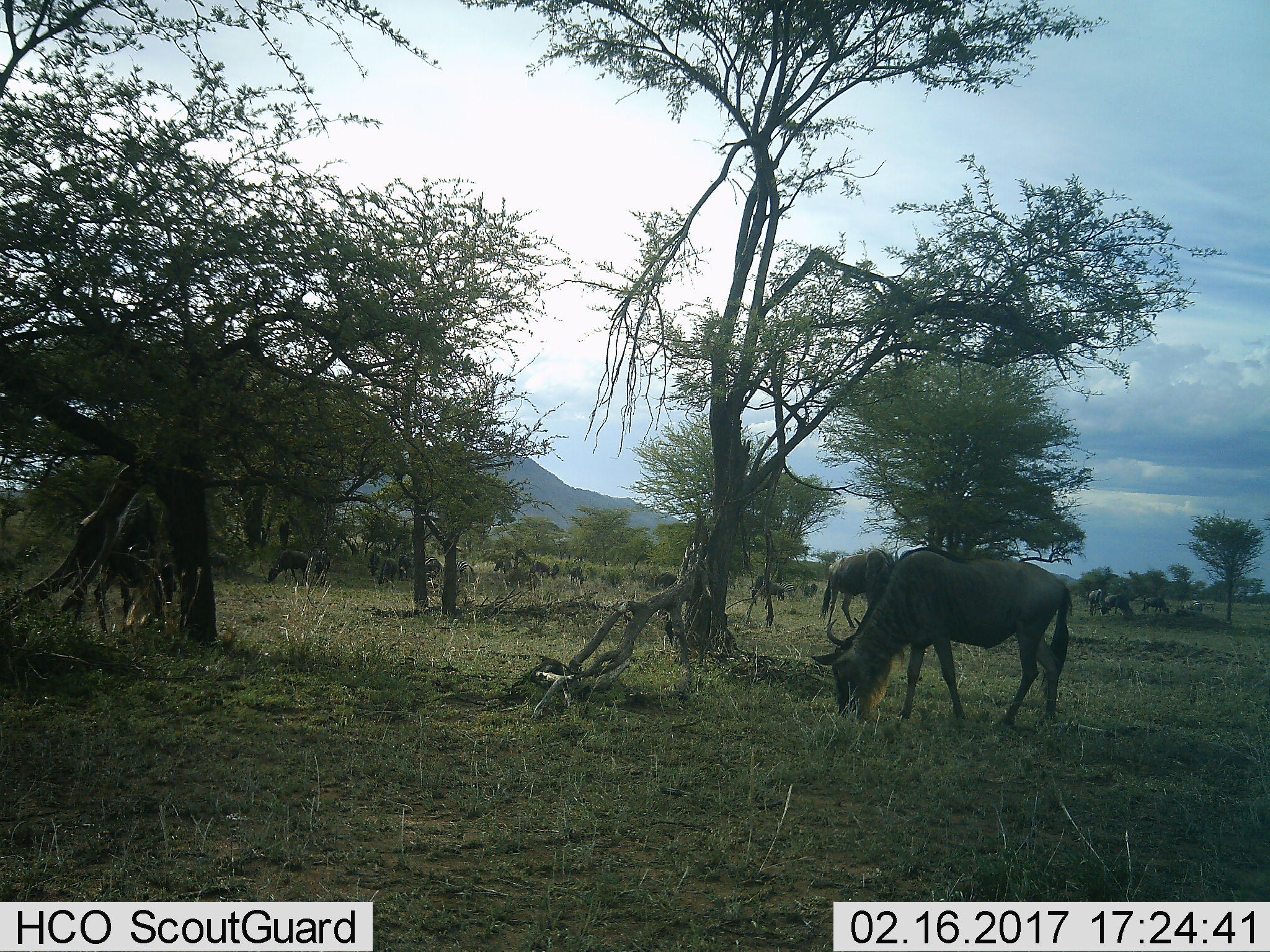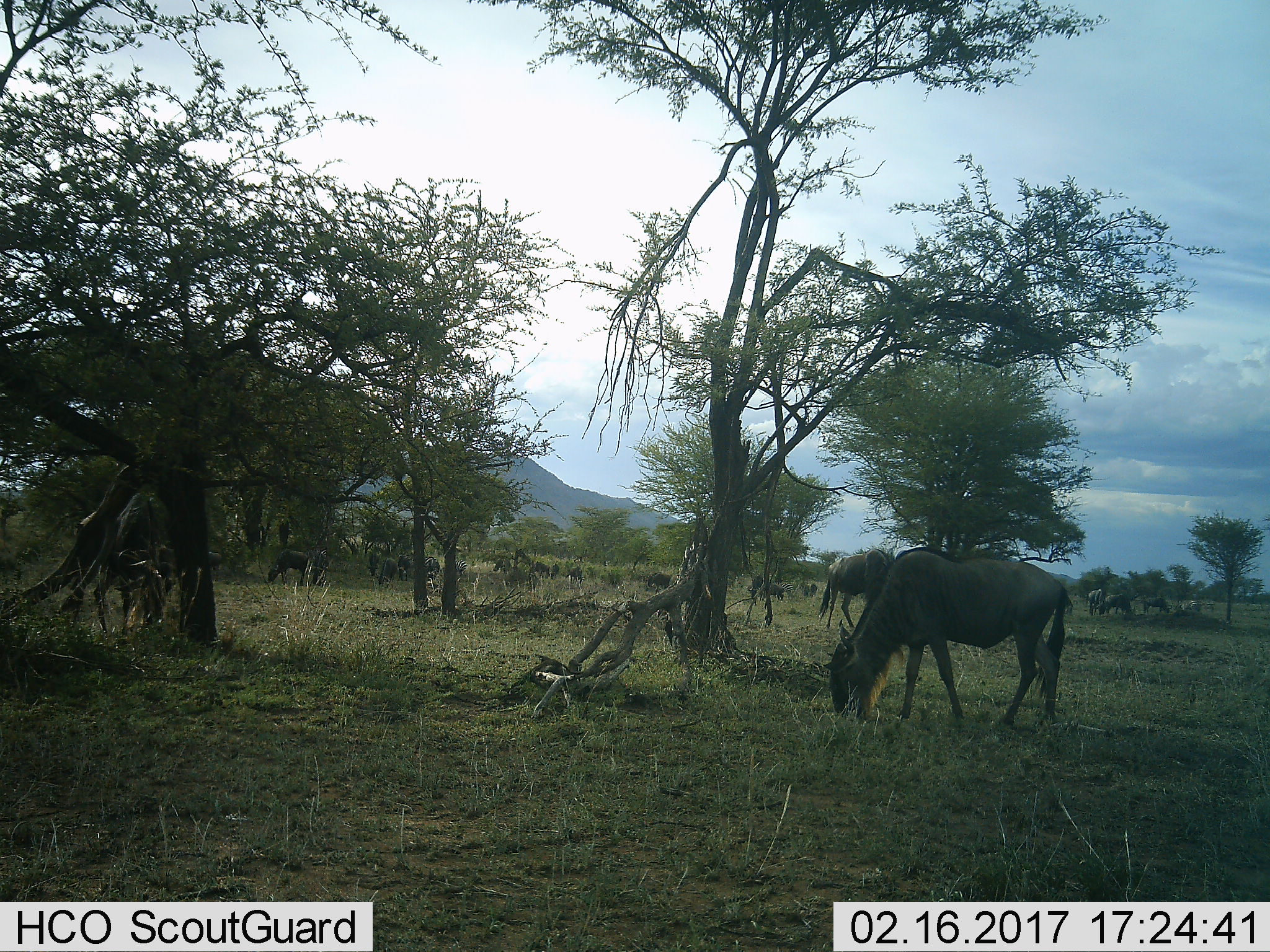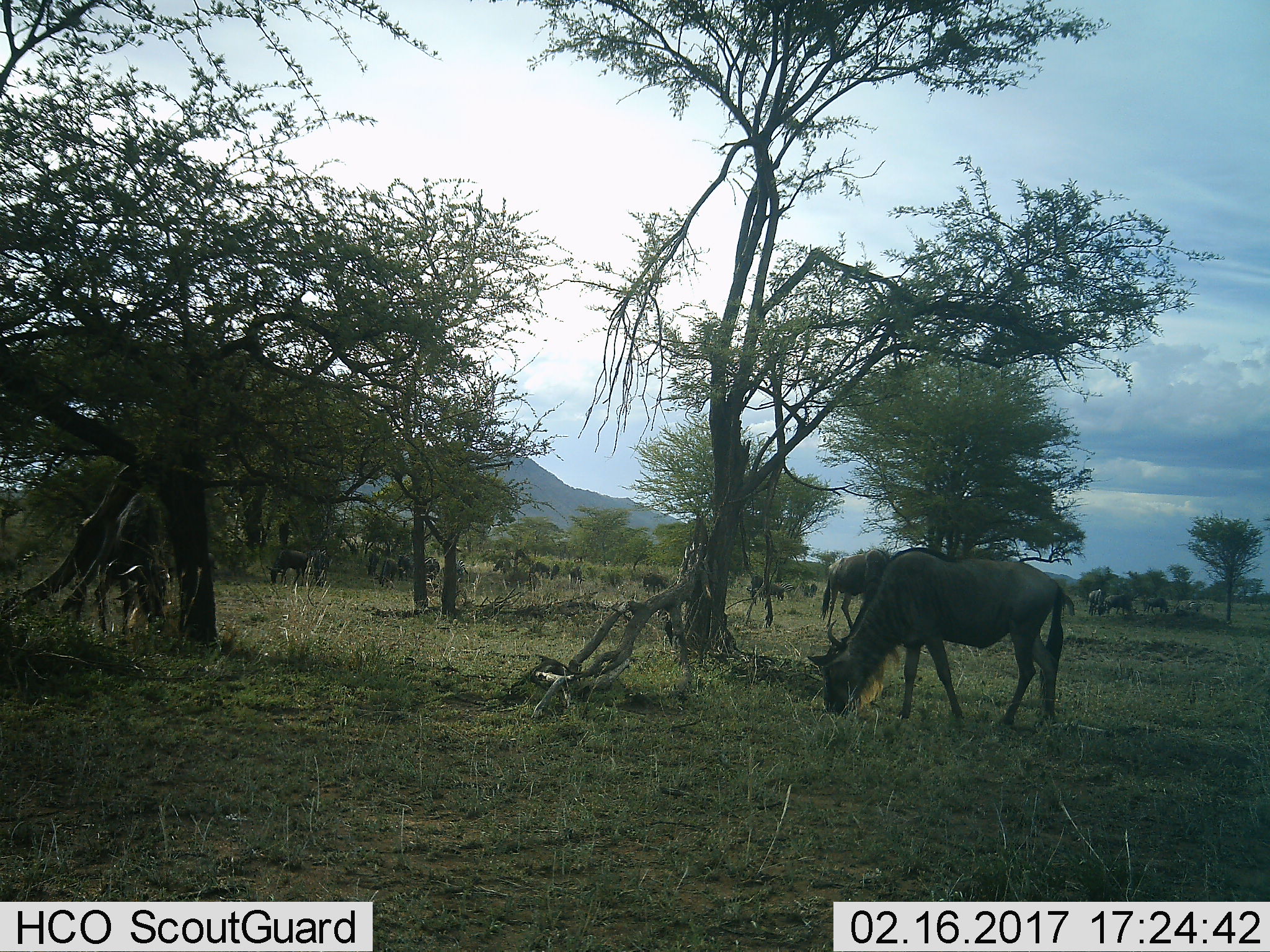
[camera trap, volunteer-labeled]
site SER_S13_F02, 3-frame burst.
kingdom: Animalia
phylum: Chordata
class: Mammalia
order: Artiodactyla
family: Bovidae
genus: Connochaetes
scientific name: Connochaetes taurinus taurinus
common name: blue wildebeest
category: wildebeestblue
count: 11-50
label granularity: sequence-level